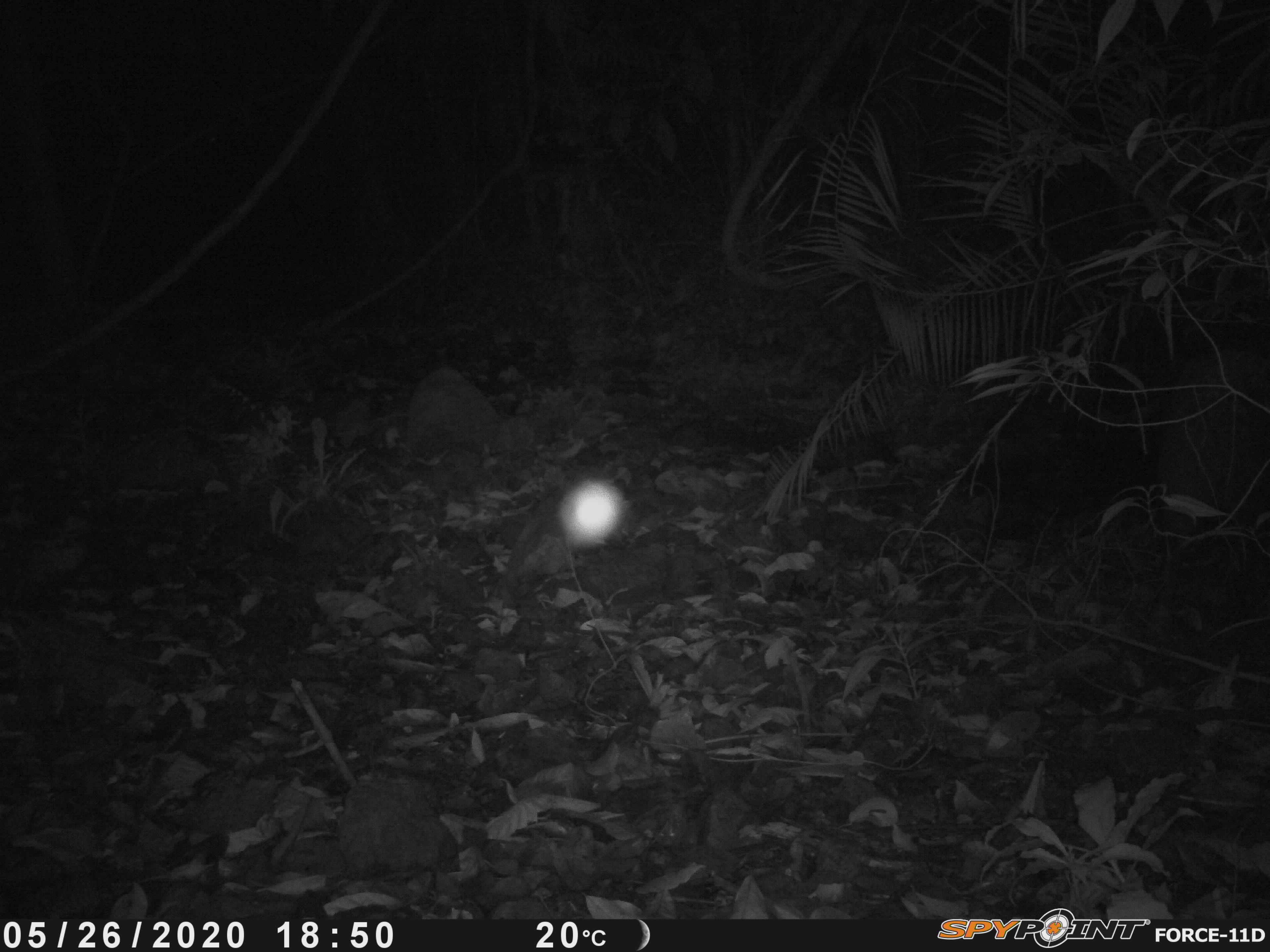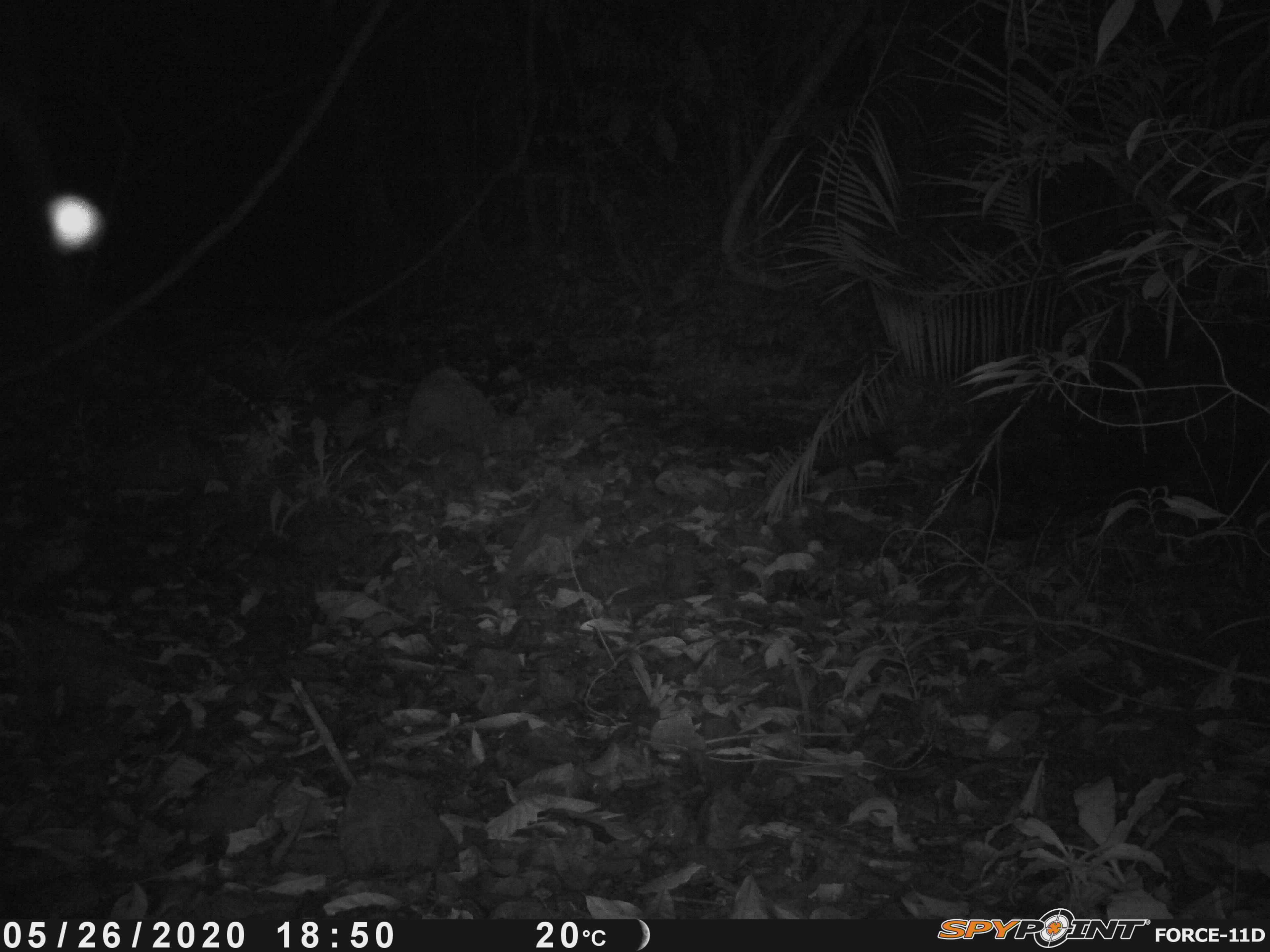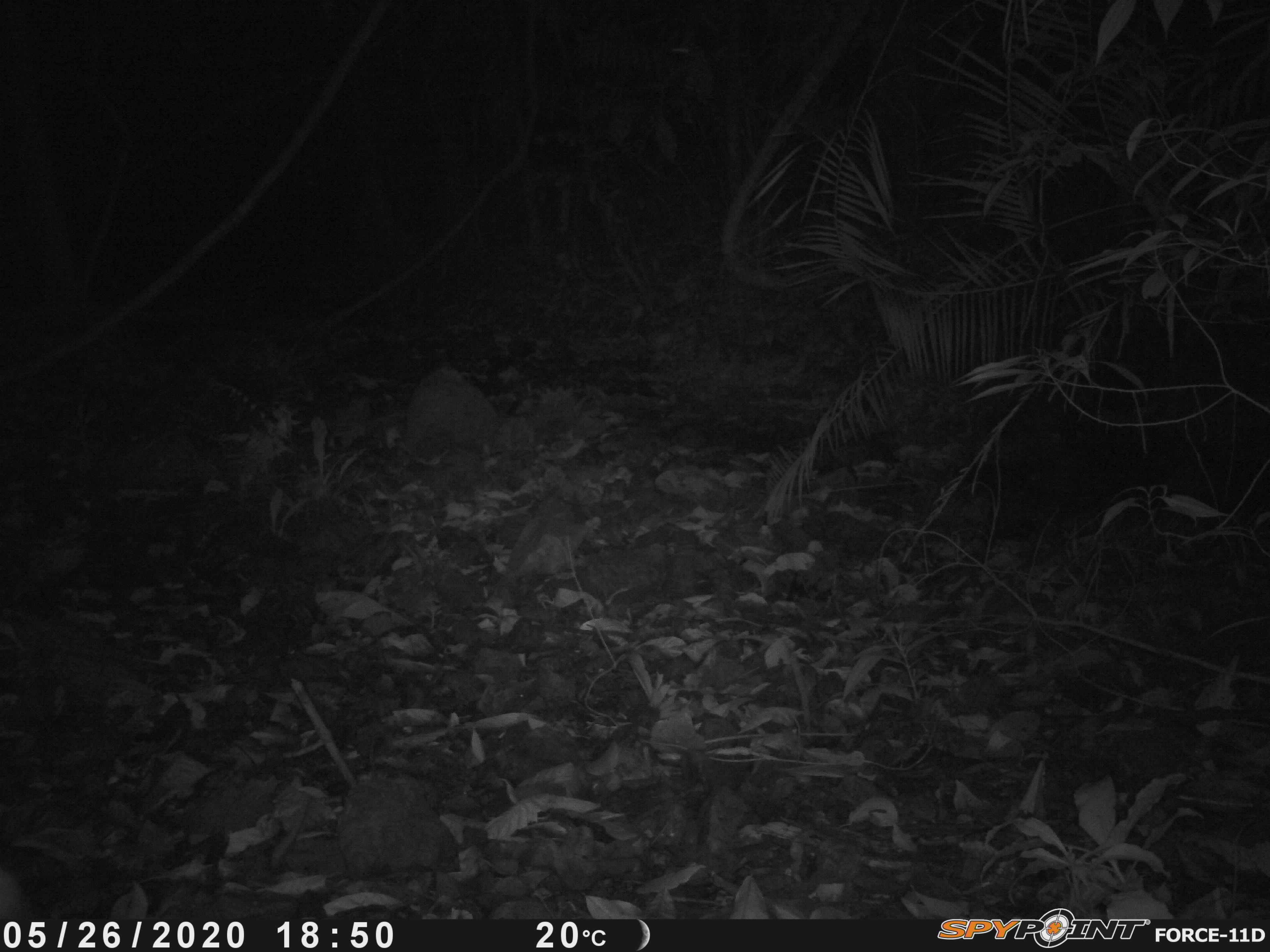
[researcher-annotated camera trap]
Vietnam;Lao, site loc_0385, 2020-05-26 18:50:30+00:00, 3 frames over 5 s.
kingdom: Animalia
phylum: Chordata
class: Mammalia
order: Artiodactyla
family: Suidae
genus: Sus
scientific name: Sus scrofa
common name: eurasian wild pig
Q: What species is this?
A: Eurasian wild pig (Sus scrofa).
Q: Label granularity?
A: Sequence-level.